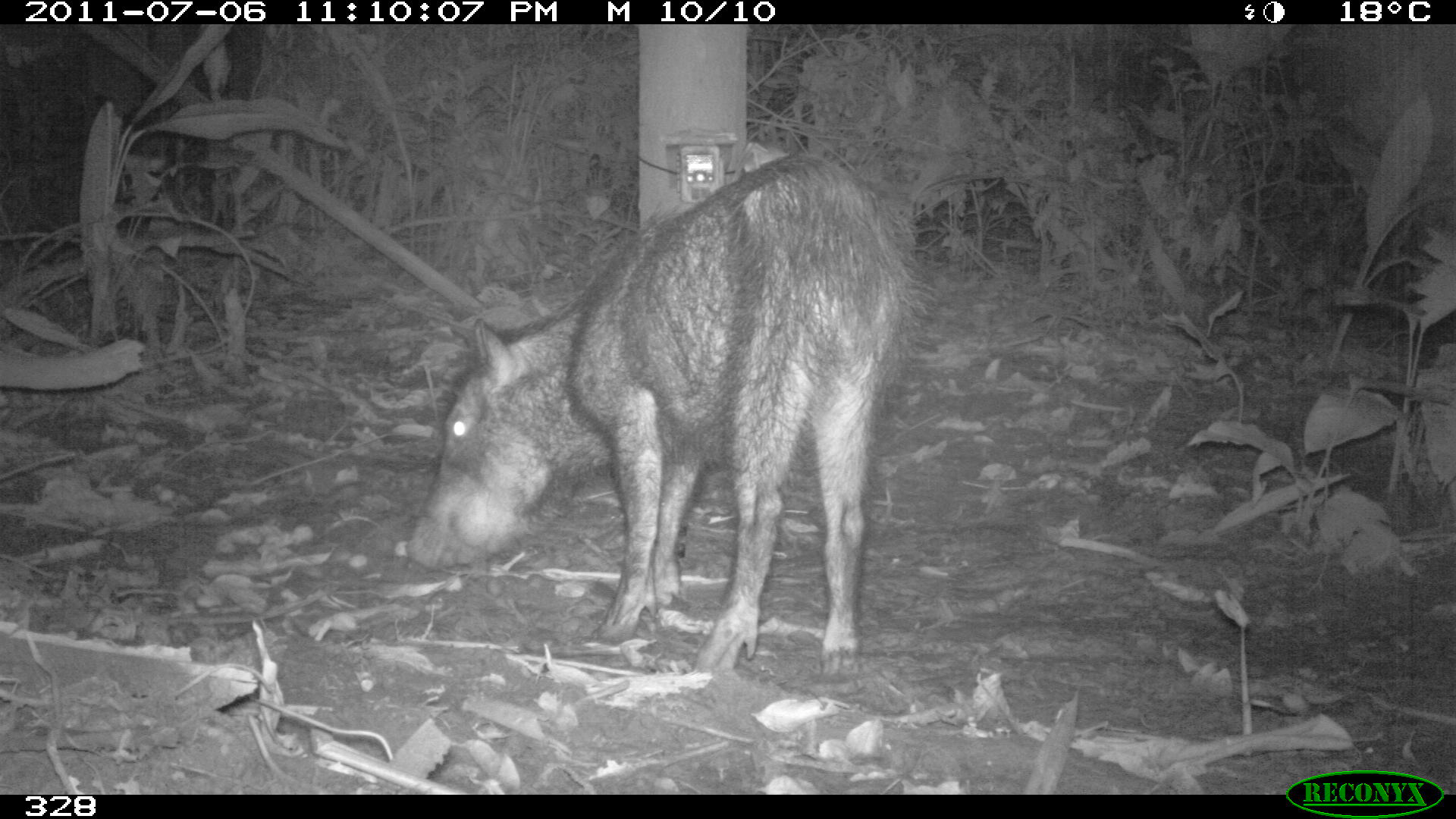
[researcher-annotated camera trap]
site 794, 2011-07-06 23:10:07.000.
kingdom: Animalia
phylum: Chordata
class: Mammalia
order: Artiodactyla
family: Tayassuidae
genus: Tayassu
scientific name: Tayassu pecari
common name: white-lipped peccary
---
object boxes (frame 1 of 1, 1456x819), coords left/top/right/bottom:
tayassu pecari: 407/151/911/671